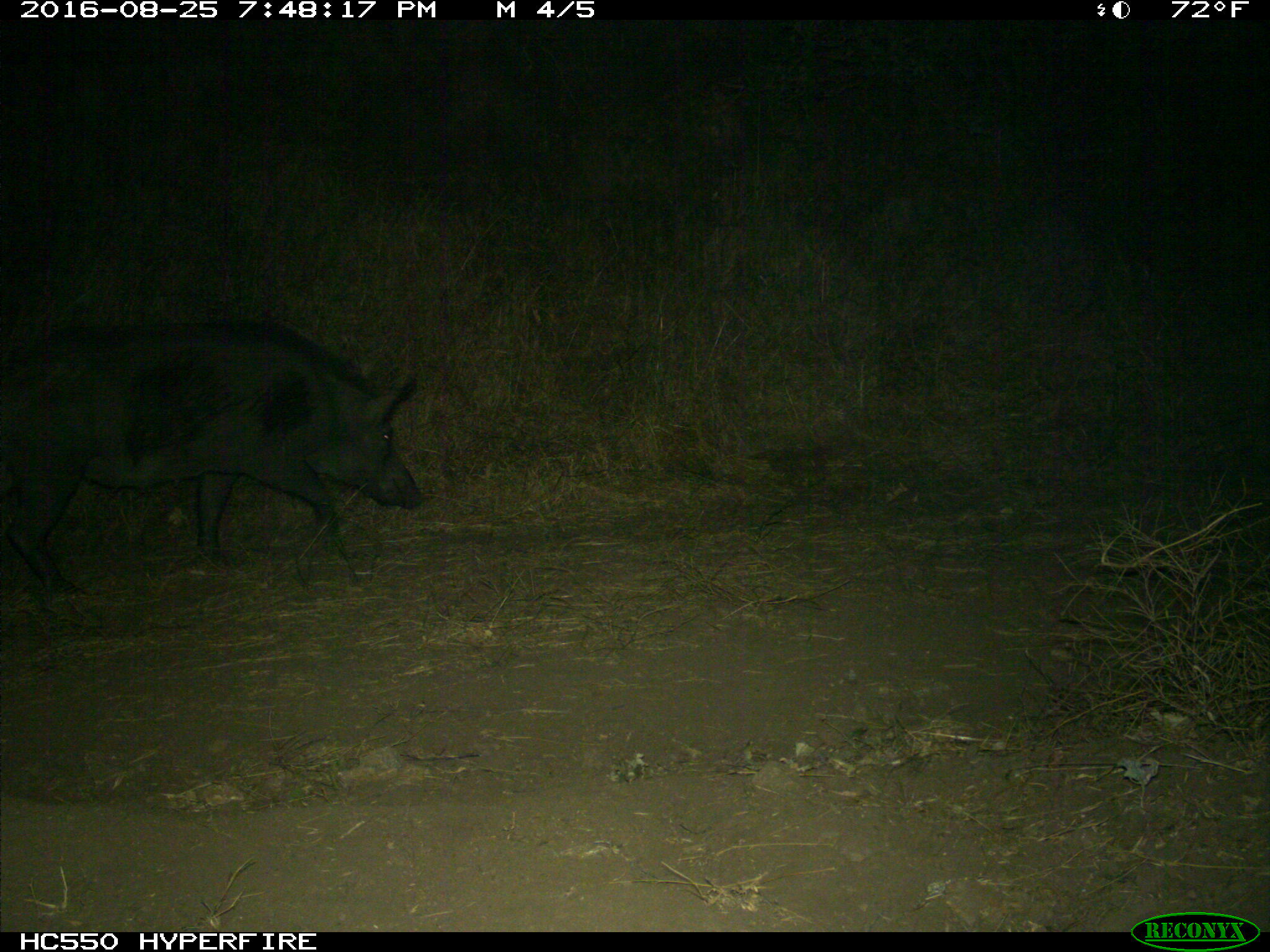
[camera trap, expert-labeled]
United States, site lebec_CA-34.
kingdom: Animalia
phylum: Chordata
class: Mammalia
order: Artiodactyla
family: Suidae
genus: Sus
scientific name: Sus scrofa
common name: wild boar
Sus scrofa (wild boar).